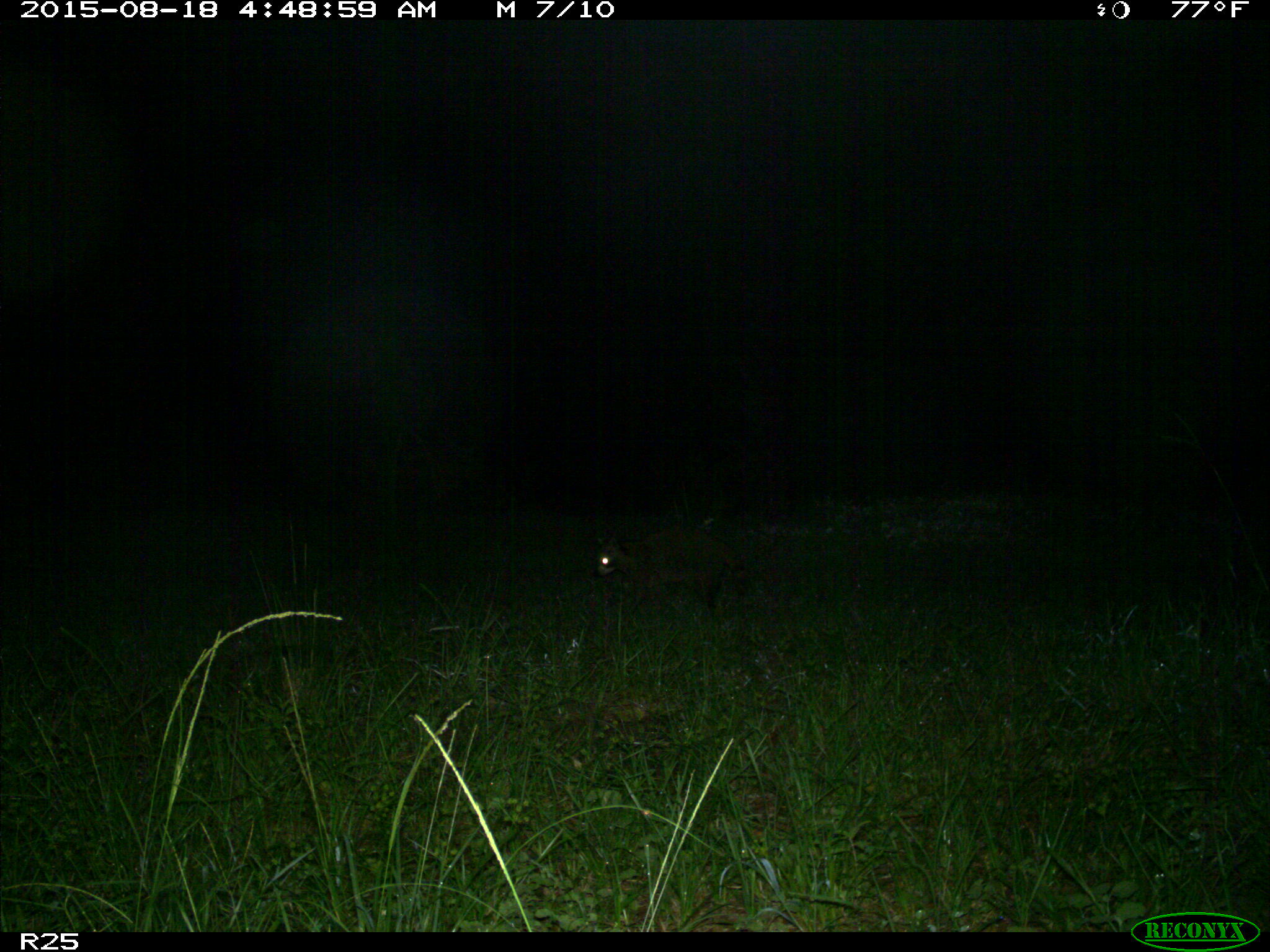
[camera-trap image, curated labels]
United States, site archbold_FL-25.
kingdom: Animalia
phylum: Chordata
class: Mammalia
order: Carnivora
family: Procyonidae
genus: Procyon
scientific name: Procyon lotor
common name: common raccoon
Procyon lotor (common raccoon).